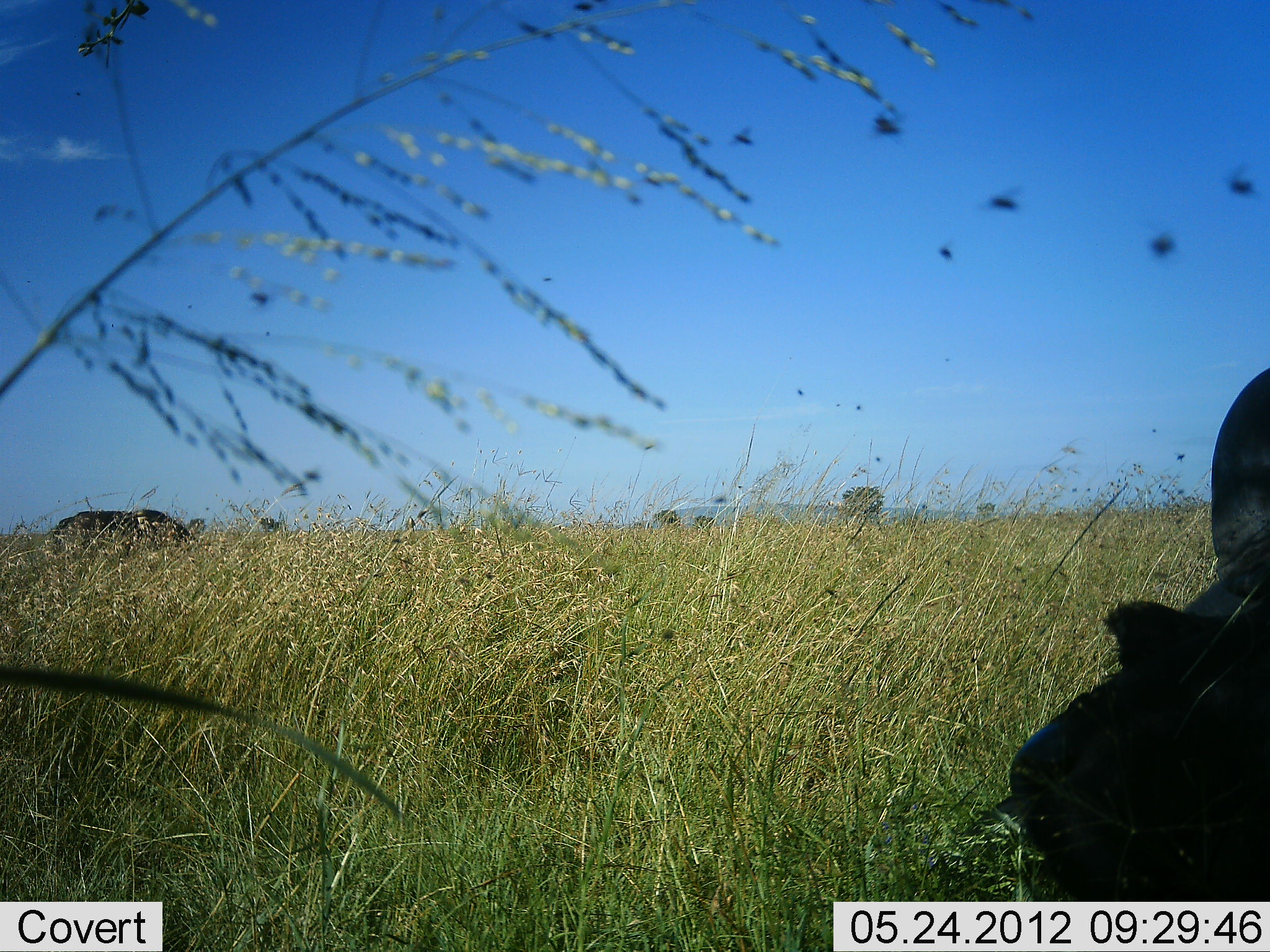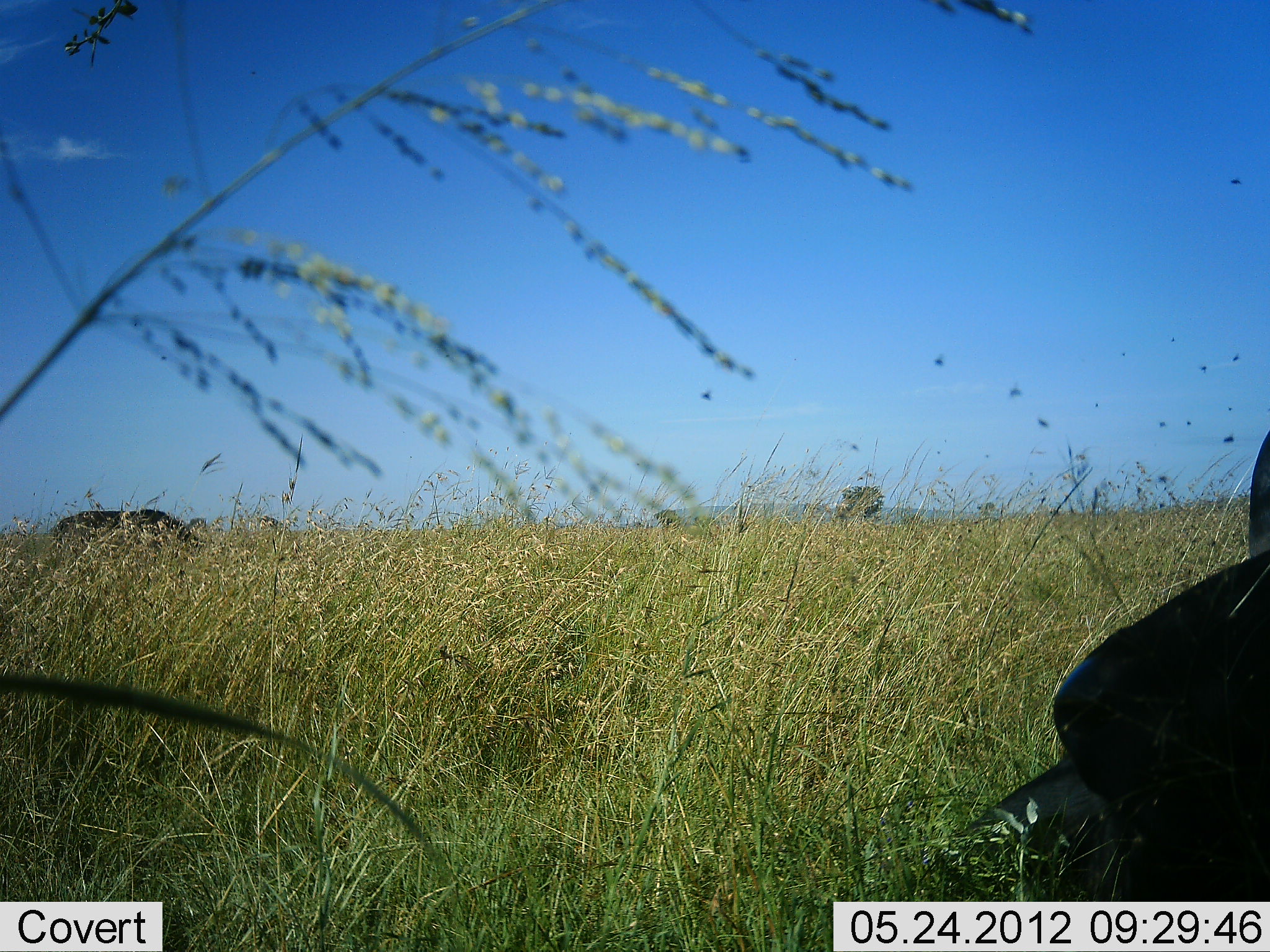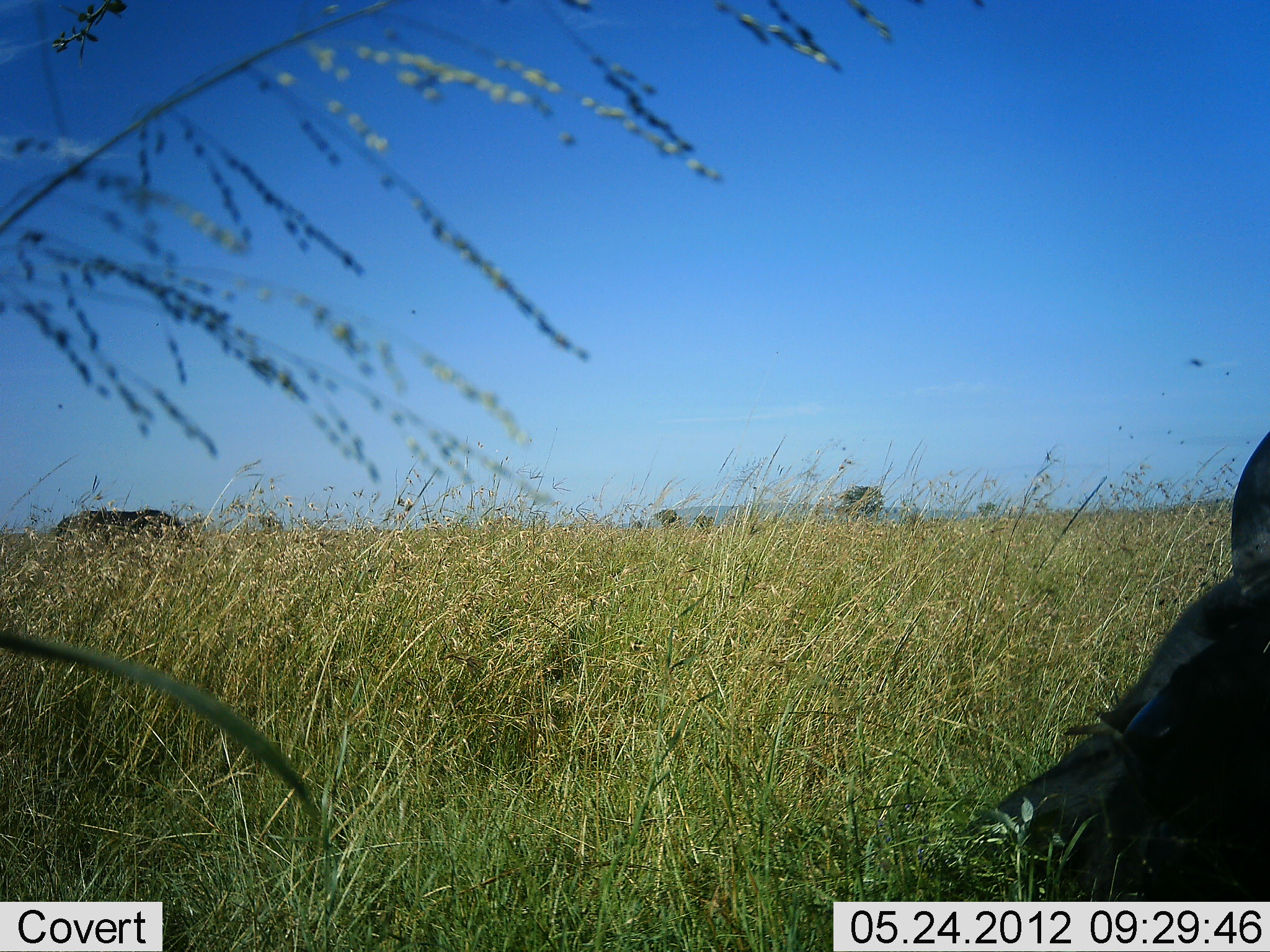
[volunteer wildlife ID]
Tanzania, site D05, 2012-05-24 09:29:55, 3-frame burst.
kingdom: Animalia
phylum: Chordata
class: Mammalia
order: Artiodactyla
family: Bovidae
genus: Syncerus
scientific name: Syncerus caffer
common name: cape buffalo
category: buffalo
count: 2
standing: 11%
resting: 100%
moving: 0%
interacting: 0%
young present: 0%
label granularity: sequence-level